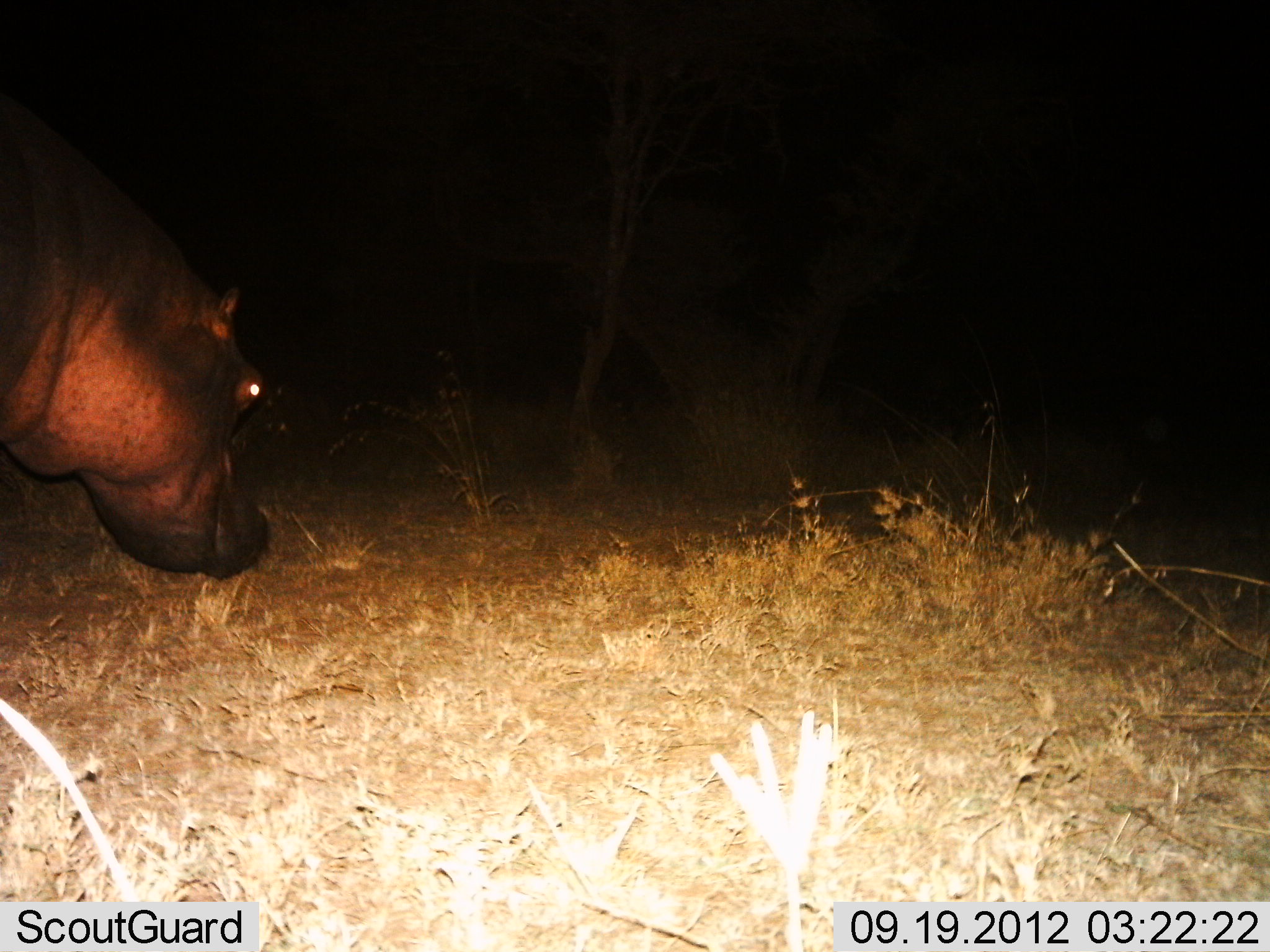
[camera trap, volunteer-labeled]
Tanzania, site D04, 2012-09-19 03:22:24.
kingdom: Animalia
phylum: Chordata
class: Mammalia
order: Artiodactyla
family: Hippopotamidae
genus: Hippopotamus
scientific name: Hippopotamus amphibius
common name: hippopotamus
Hippopotamus (Hippopotamus amphibius), count 1. Behavior (volunteer vote fractions): standing 40%, resting 0%, moving 30%, interacting 0%. Young present (vote fraction): 0%. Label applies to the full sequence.